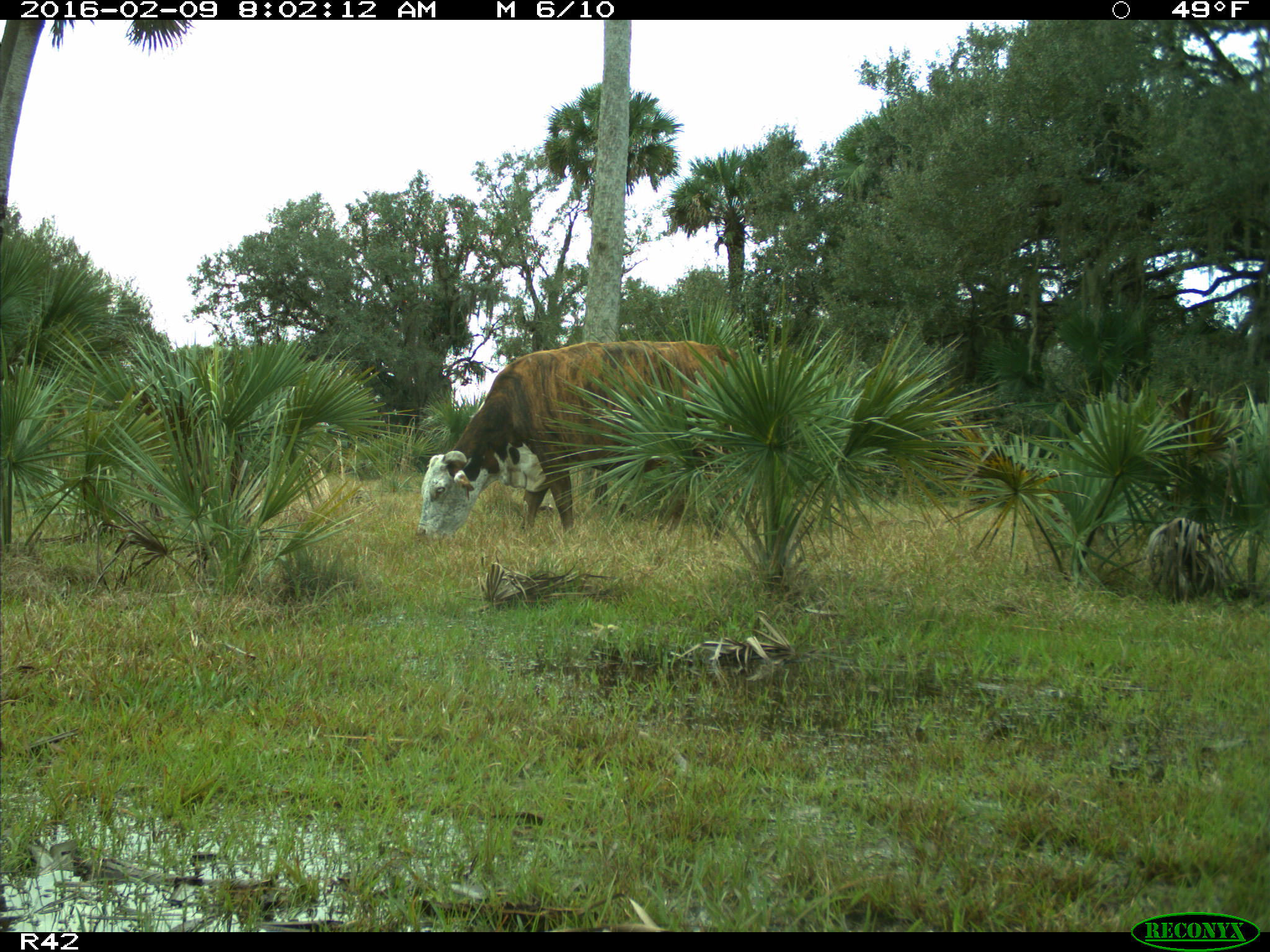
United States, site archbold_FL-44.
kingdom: Animalia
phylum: Chordata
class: Mammalia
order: Artiodactyla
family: Bovidae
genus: Bos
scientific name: Bos taurus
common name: domestic cow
Bos taurus (domestic cow).